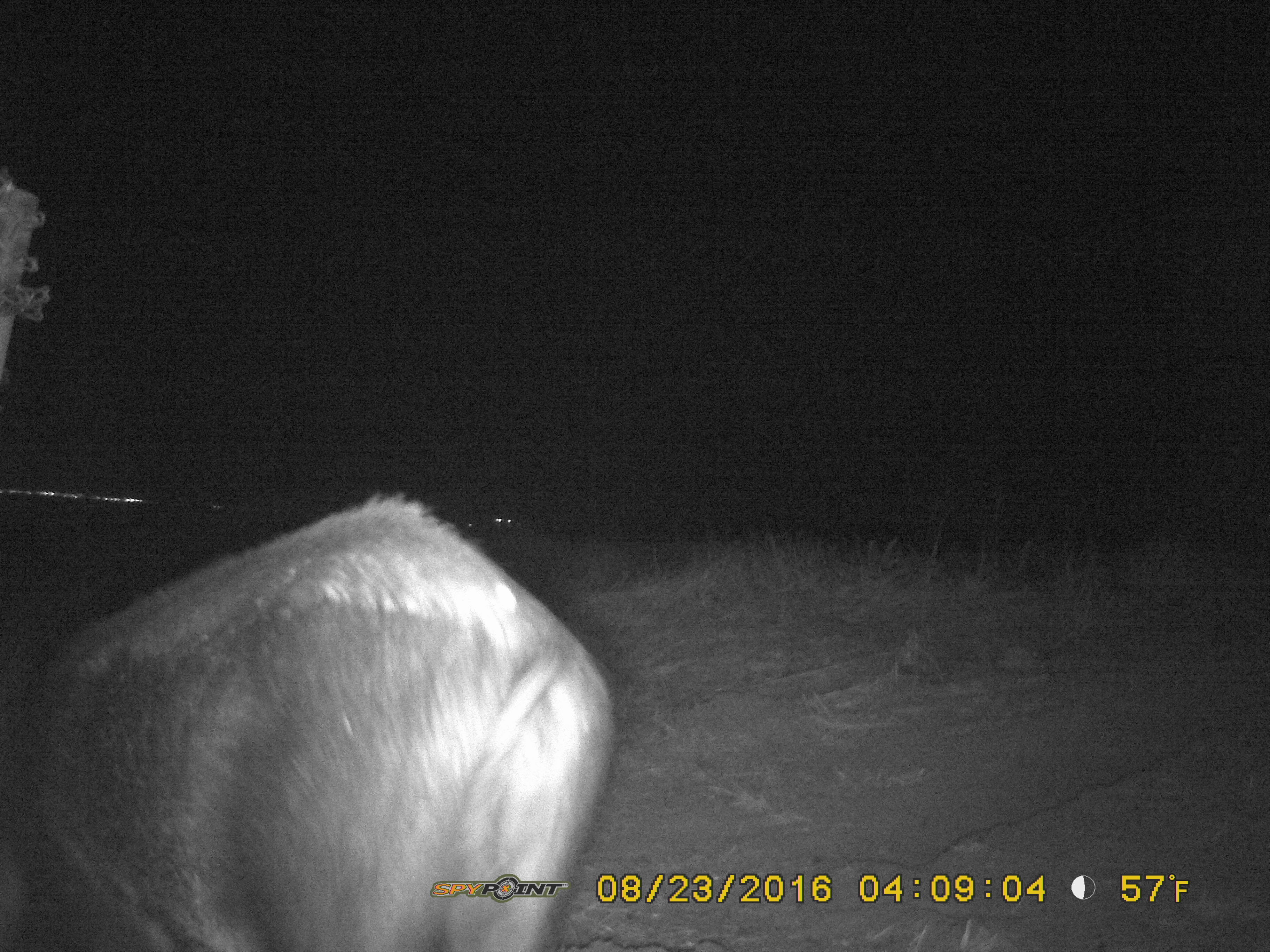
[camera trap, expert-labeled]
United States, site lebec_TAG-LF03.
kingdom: Animalia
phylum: Chordata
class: Mammalia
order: Artiodactyla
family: Suidae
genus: Sus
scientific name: Sus scrofa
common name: wild boar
Sus scrofa (wild boar).